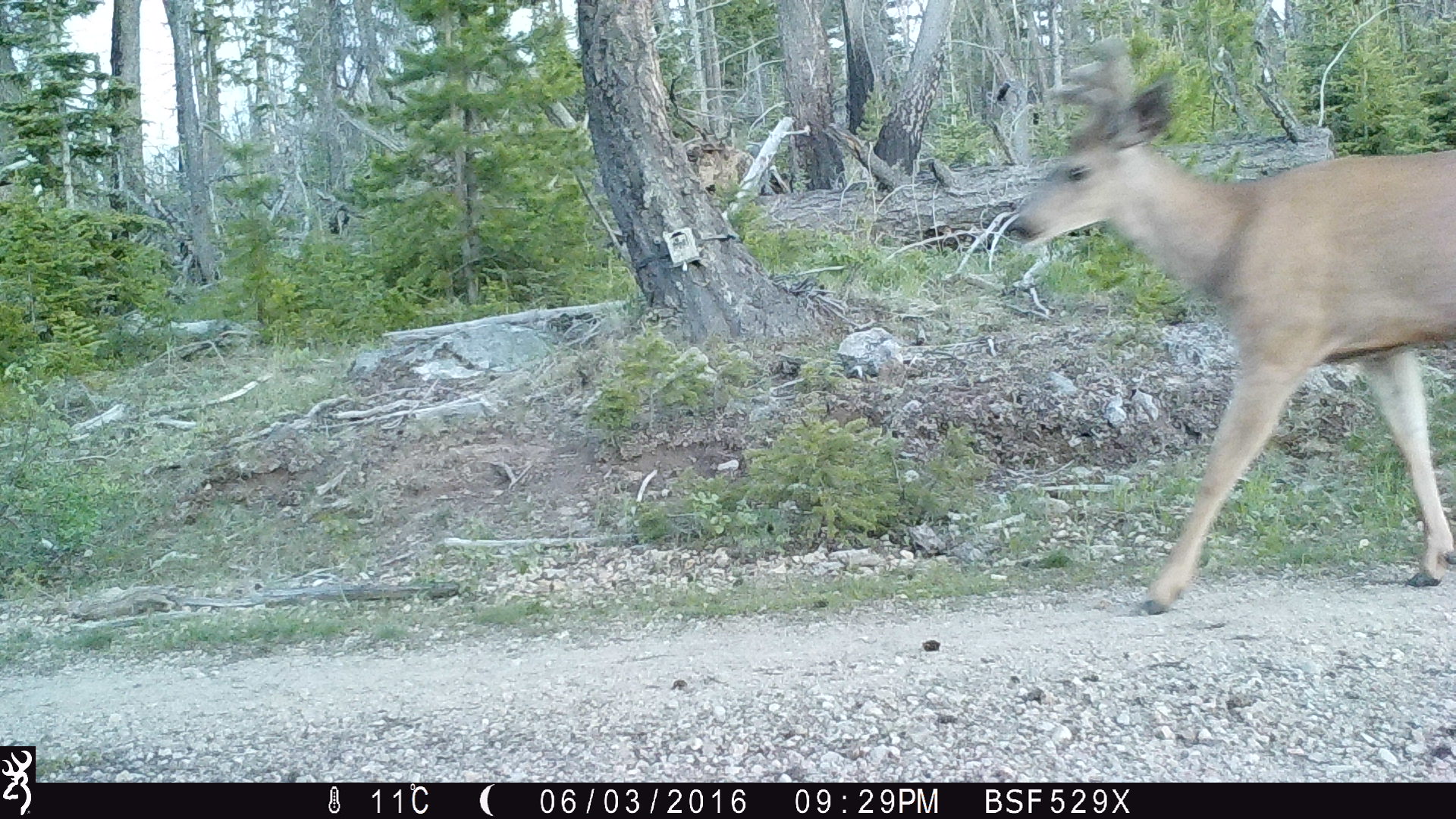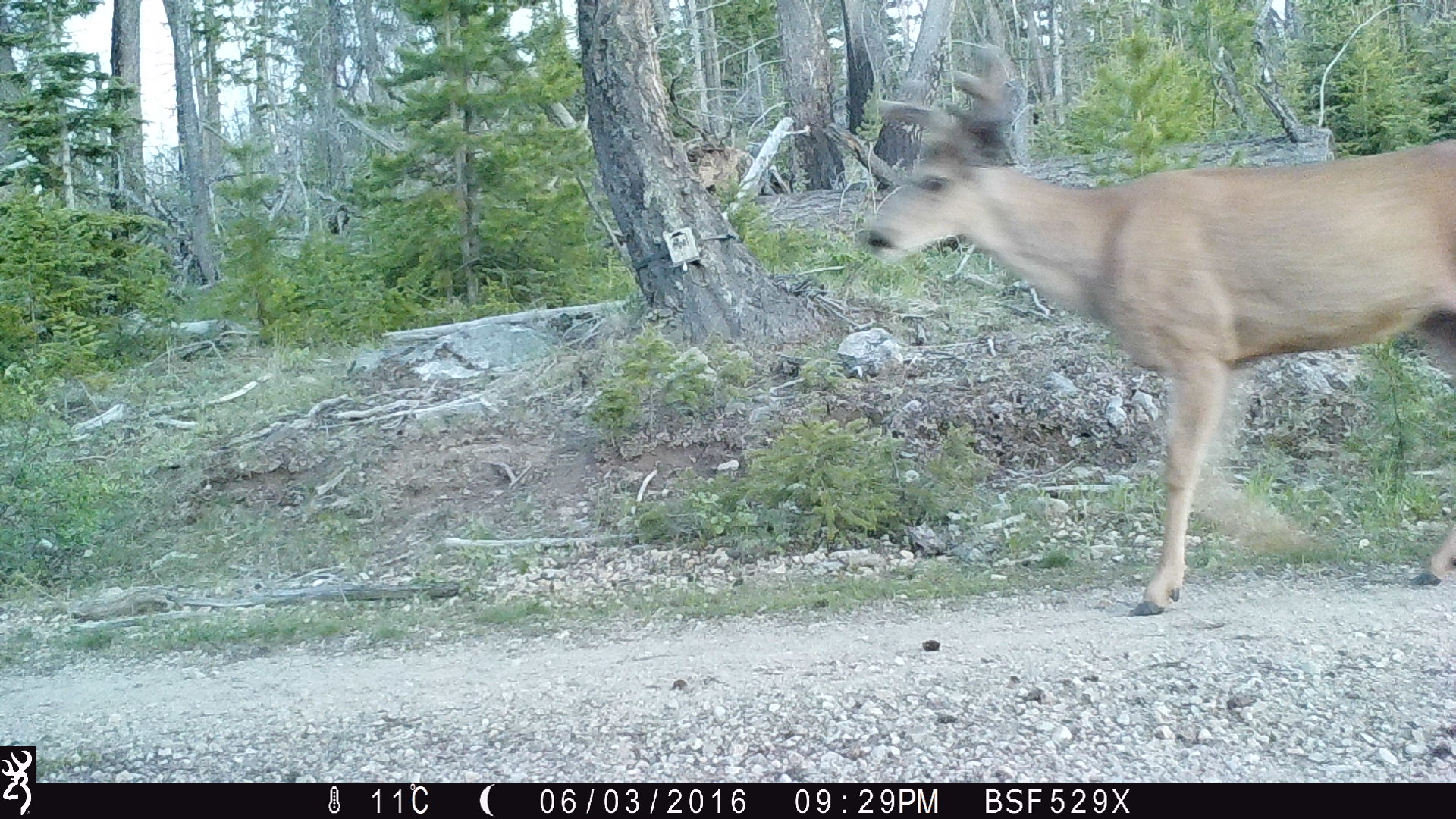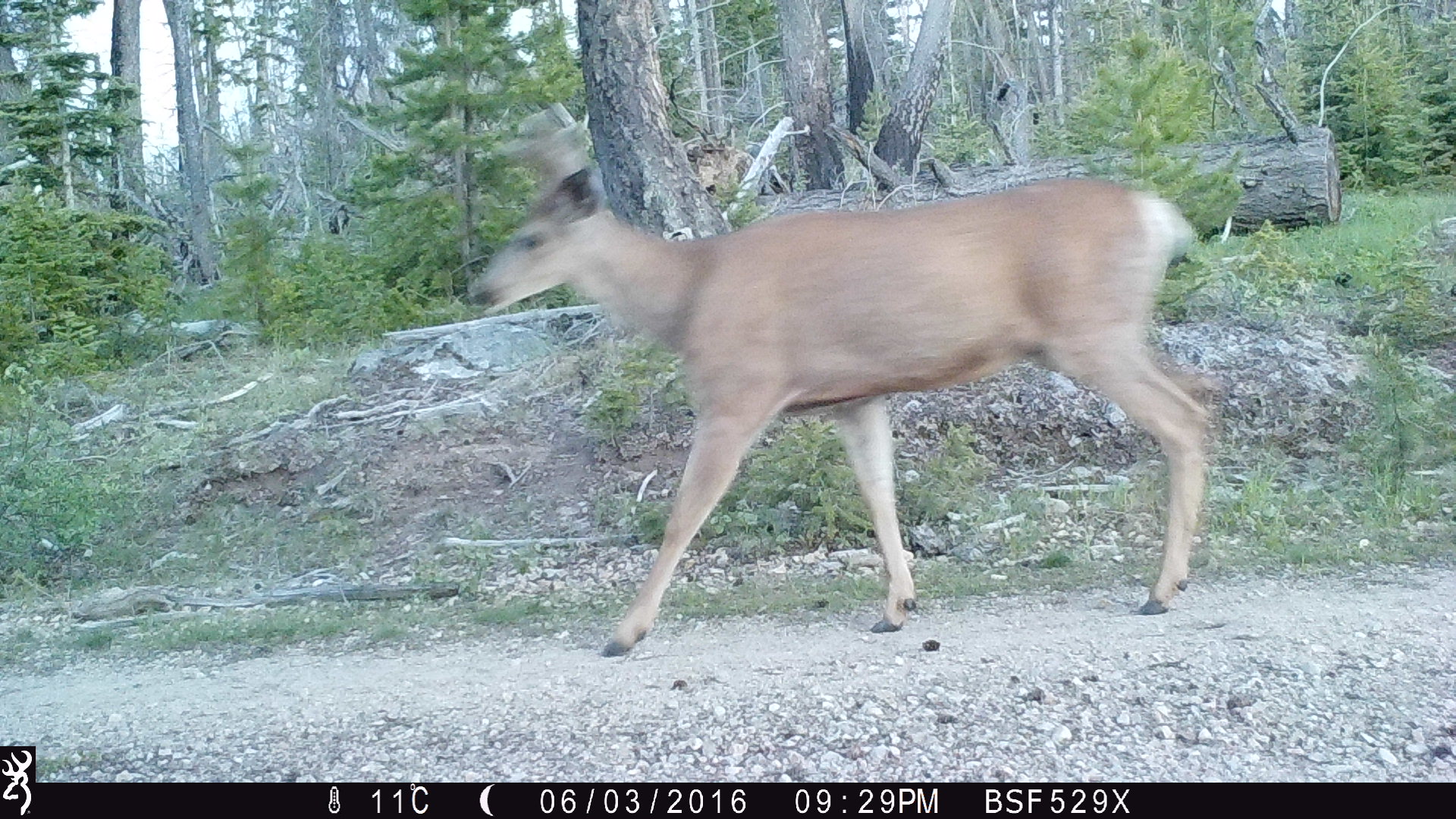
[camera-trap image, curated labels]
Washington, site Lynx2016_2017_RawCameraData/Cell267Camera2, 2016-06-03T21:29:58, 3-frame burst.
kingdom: Animalia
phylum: Chordata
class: Mammalia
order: Artiodactyla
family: Cervidae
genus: Odocoileus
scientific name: Odocoileus hemionus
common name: mule deer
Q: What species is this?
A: Odocoileus hemionus (mule deer).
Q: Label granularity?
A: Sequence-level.